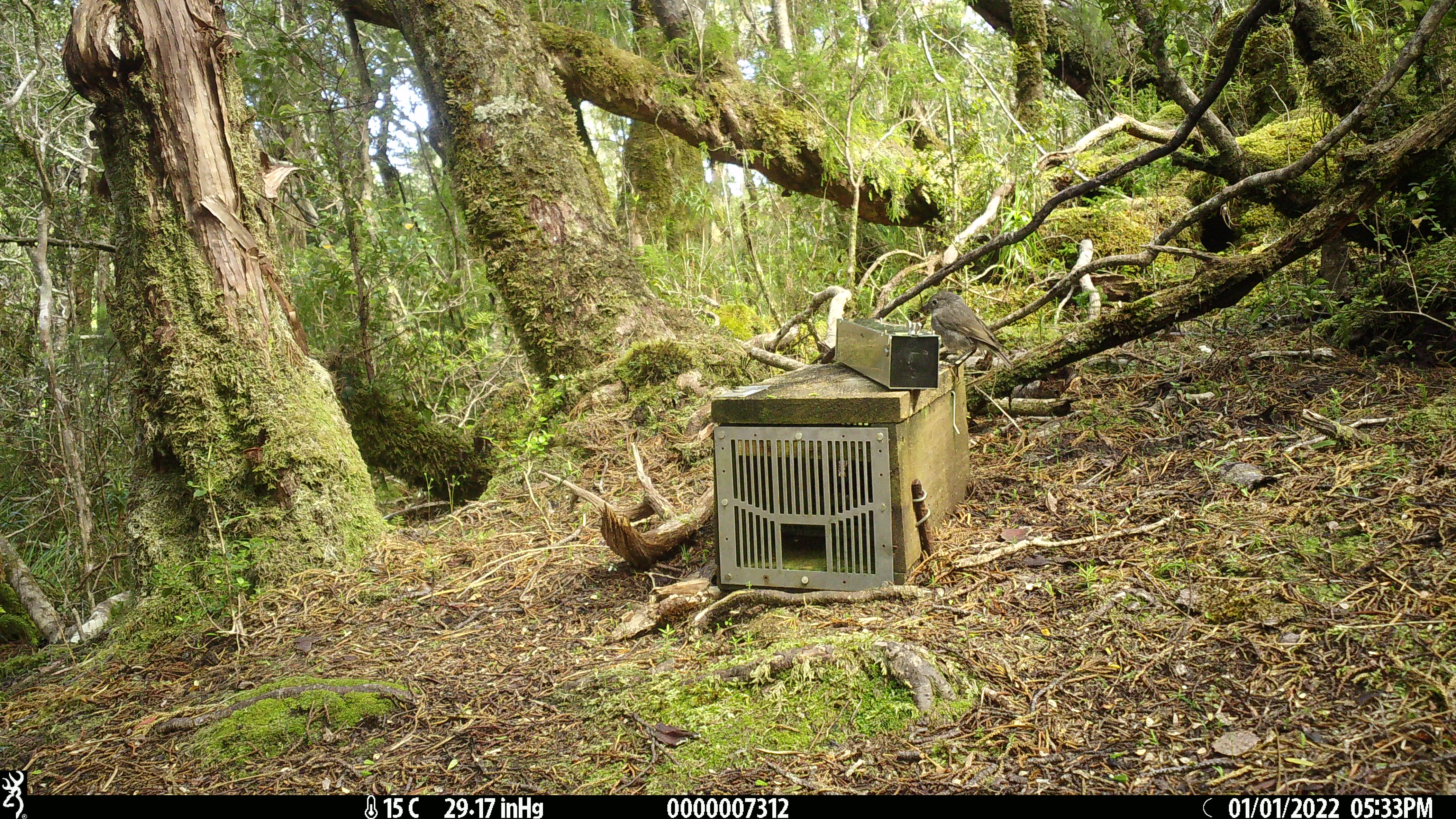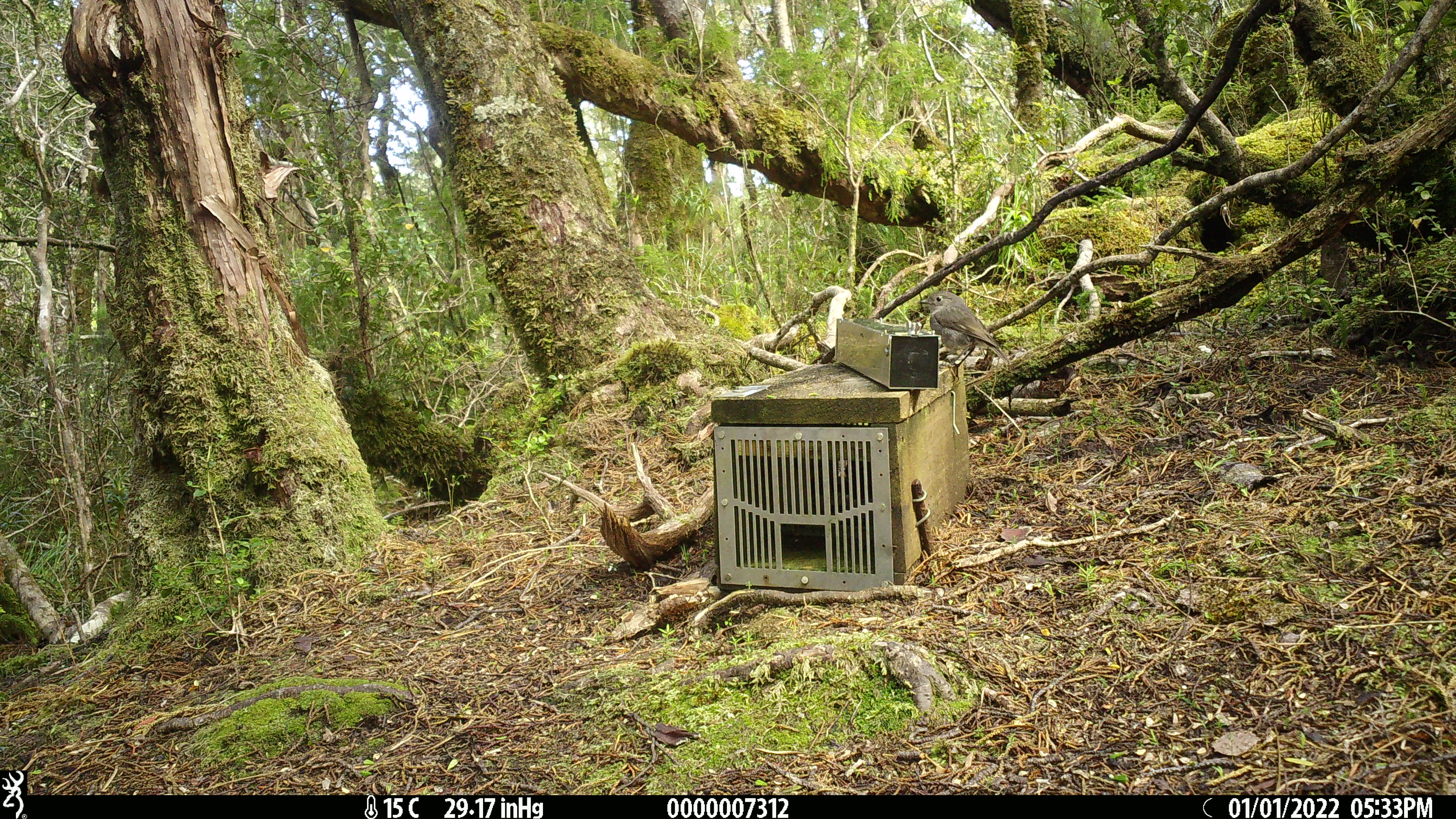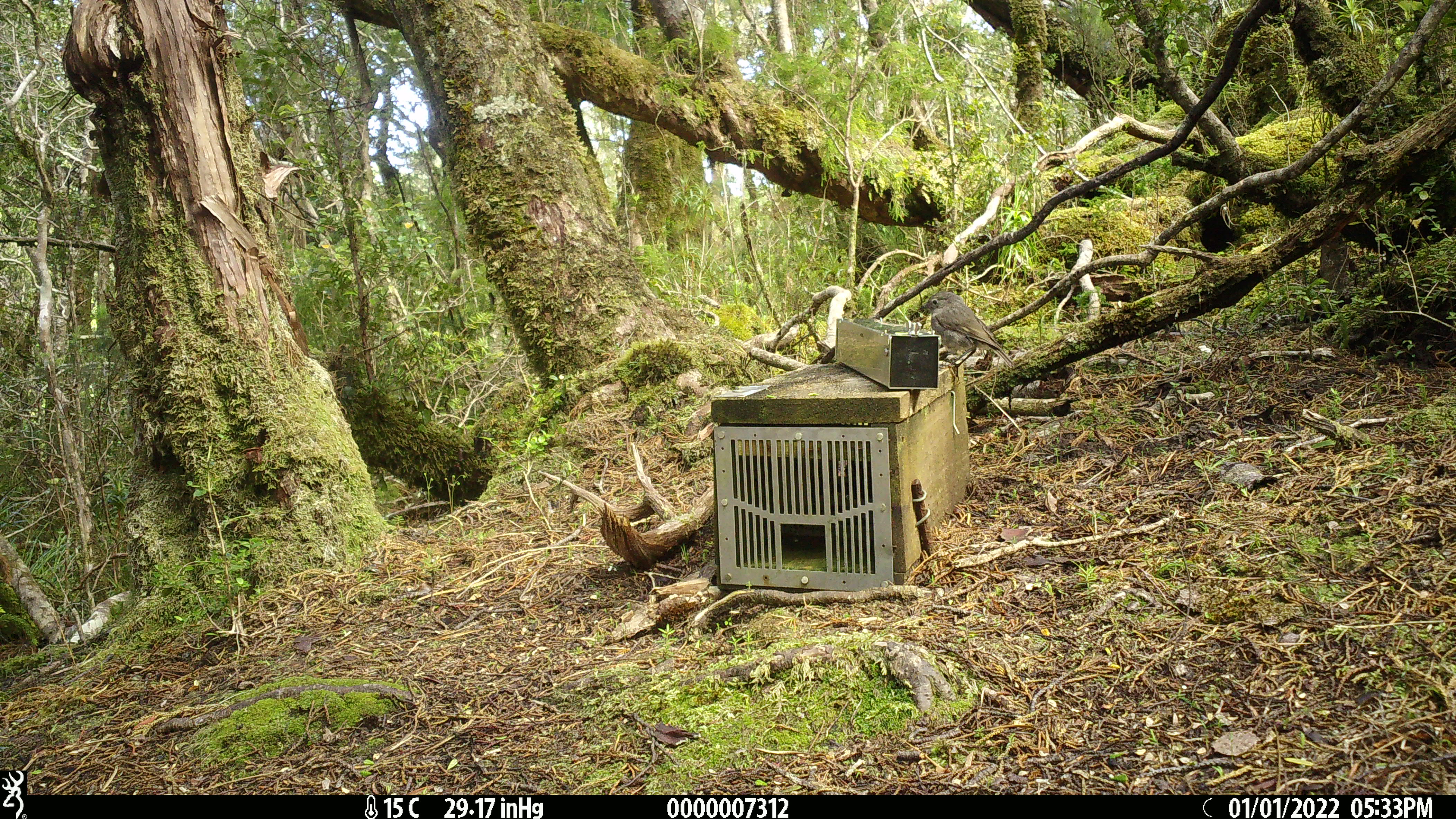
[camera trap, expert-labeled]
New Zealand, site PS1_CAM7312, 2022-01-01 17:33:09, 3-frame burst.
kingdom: Animalia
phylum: Chordata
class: Aves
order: Passeriformes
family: Petroicidae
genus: Petroica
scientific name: Petroica australis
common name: new zealand robin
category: robin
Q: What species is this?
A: Robin (new zealand robin) (Petroica australis).